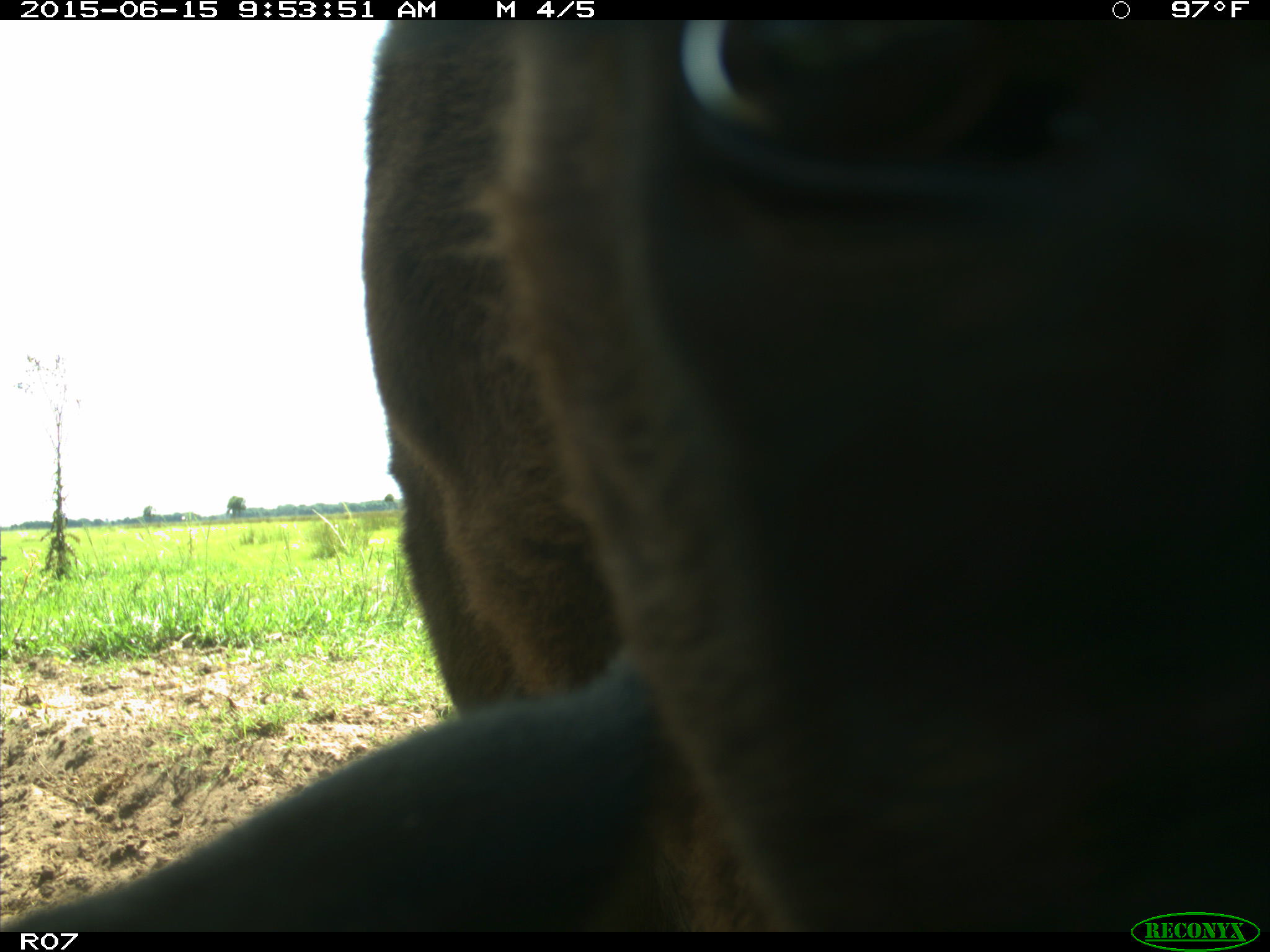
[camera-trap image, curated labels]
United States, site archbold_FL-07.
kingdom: Animalia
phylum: Chordata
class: Mammalia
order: Artiodactyla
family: Bovidae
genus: Bos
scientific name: Bos taurus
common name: domestic cow